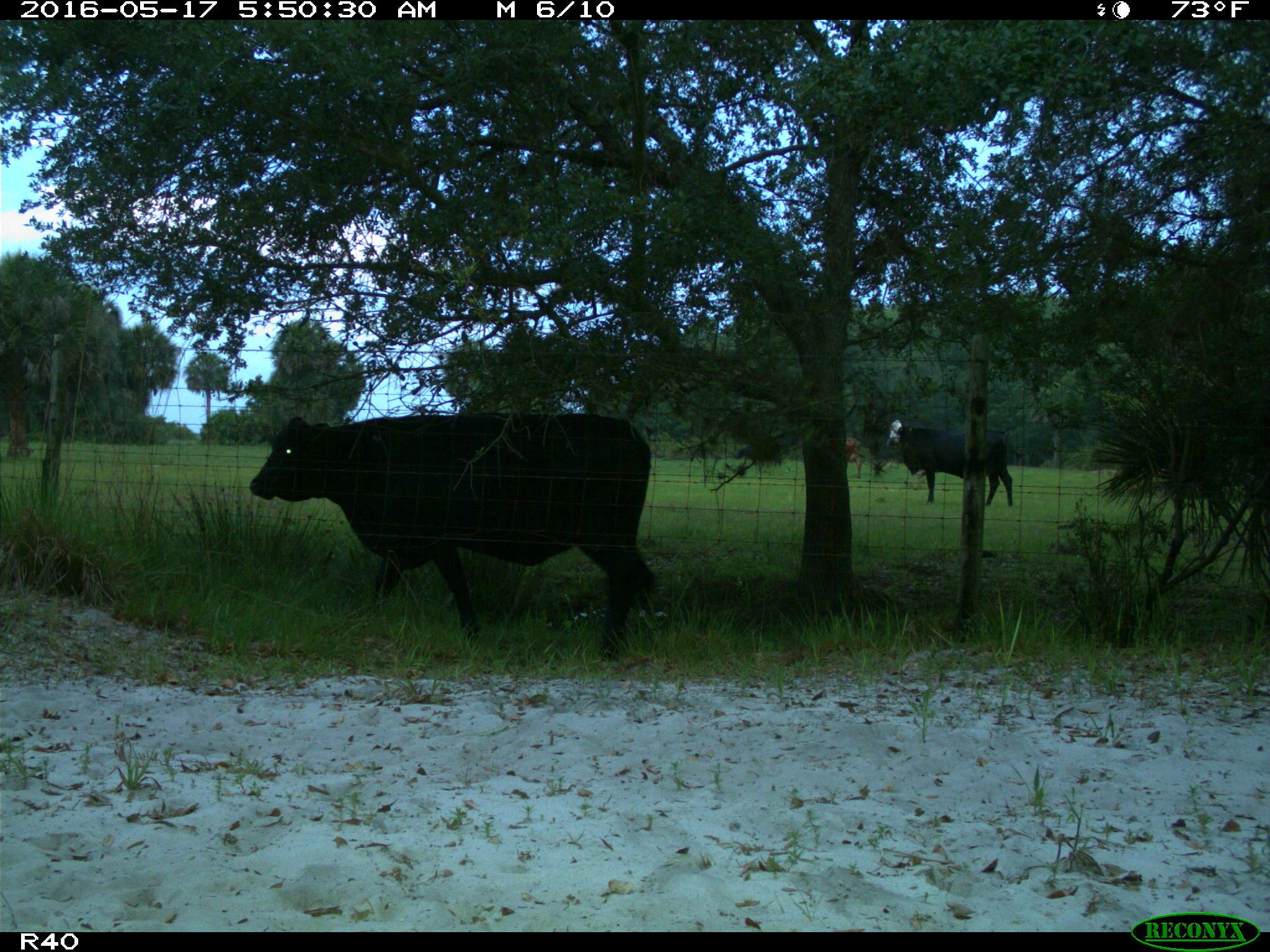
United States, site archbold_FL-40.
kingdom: Animalia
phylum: Chordata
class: Mammalia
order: Artiodactyla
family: Bovidae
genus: Bos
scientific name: Bos taurus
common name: domestic cow